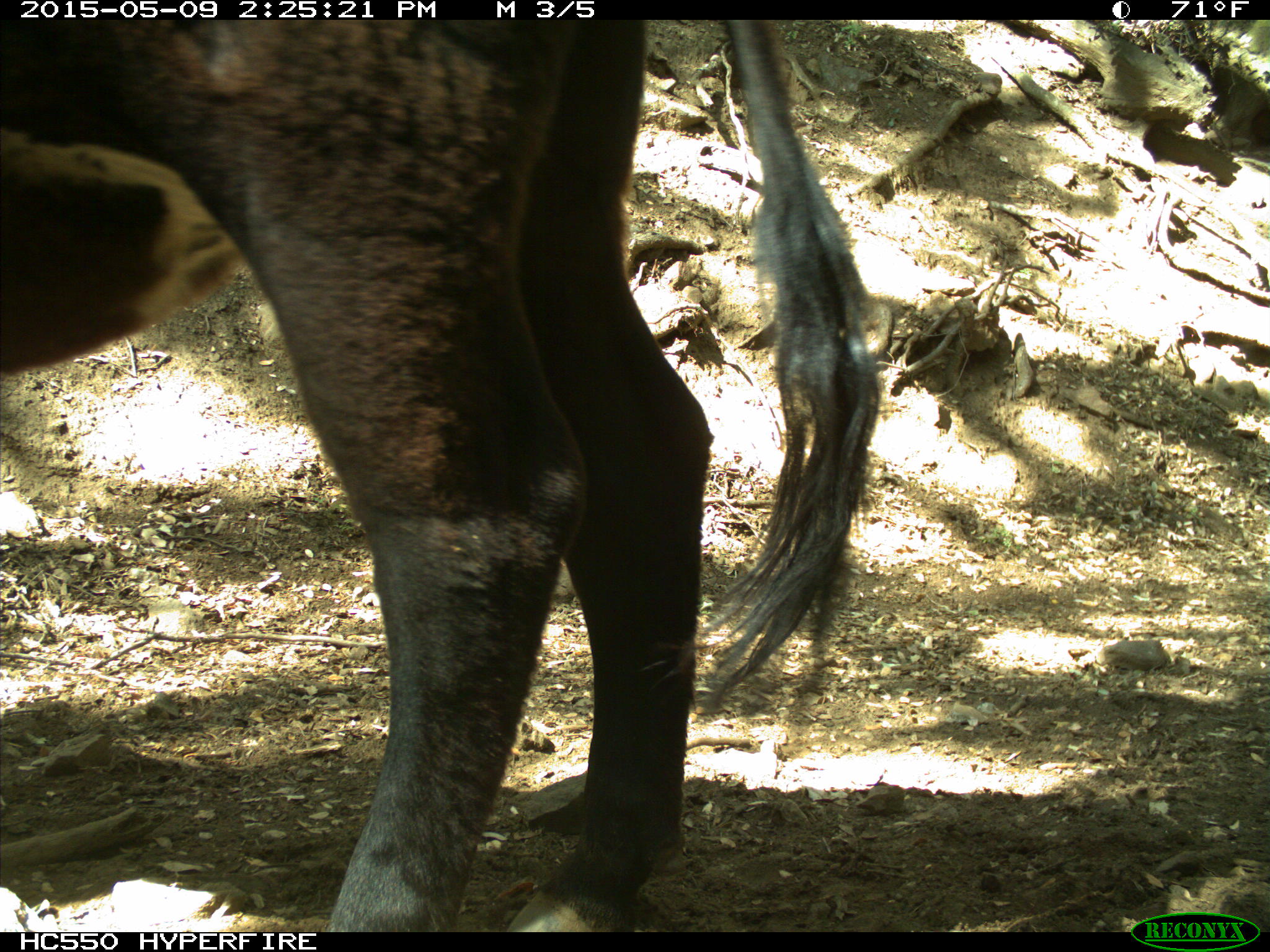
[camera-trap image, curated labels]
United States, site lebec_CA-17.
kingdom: Animalia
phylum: Chordata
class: Mammalia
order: Artiodactyla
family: Bovidae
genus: Bos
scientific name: Bos taurus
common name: domestic cow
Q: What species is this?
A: Bos taurus (domestic cow).